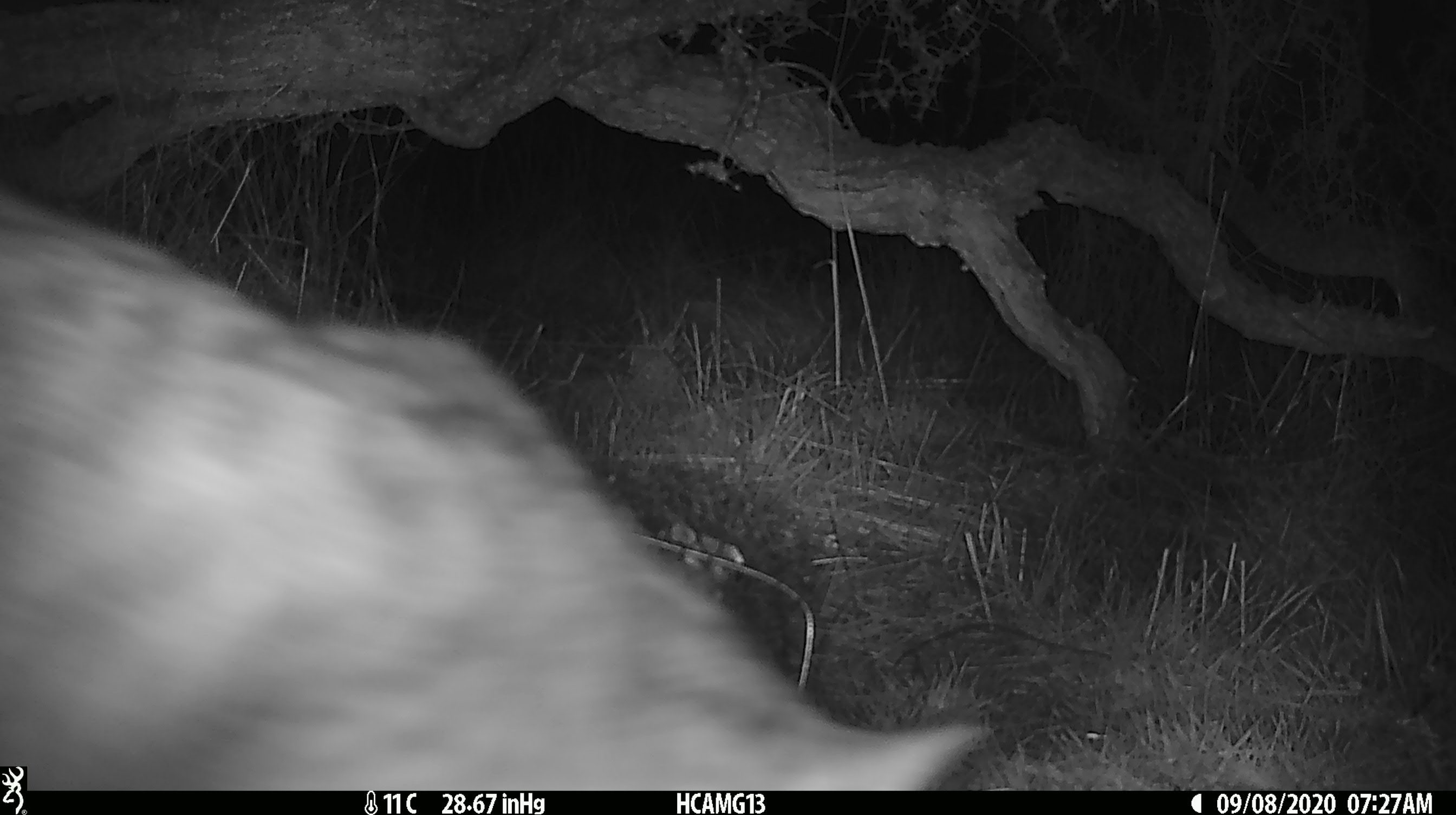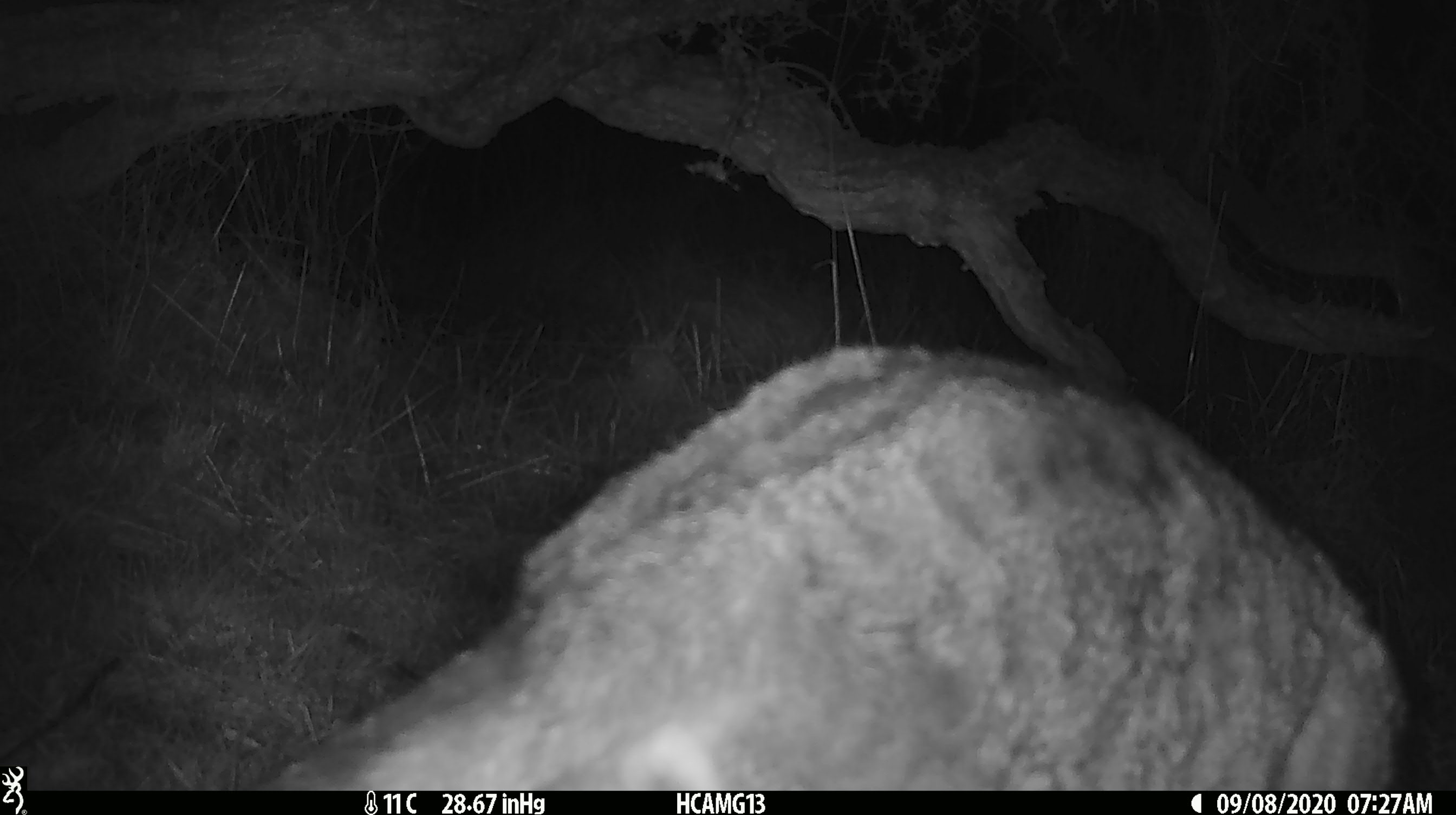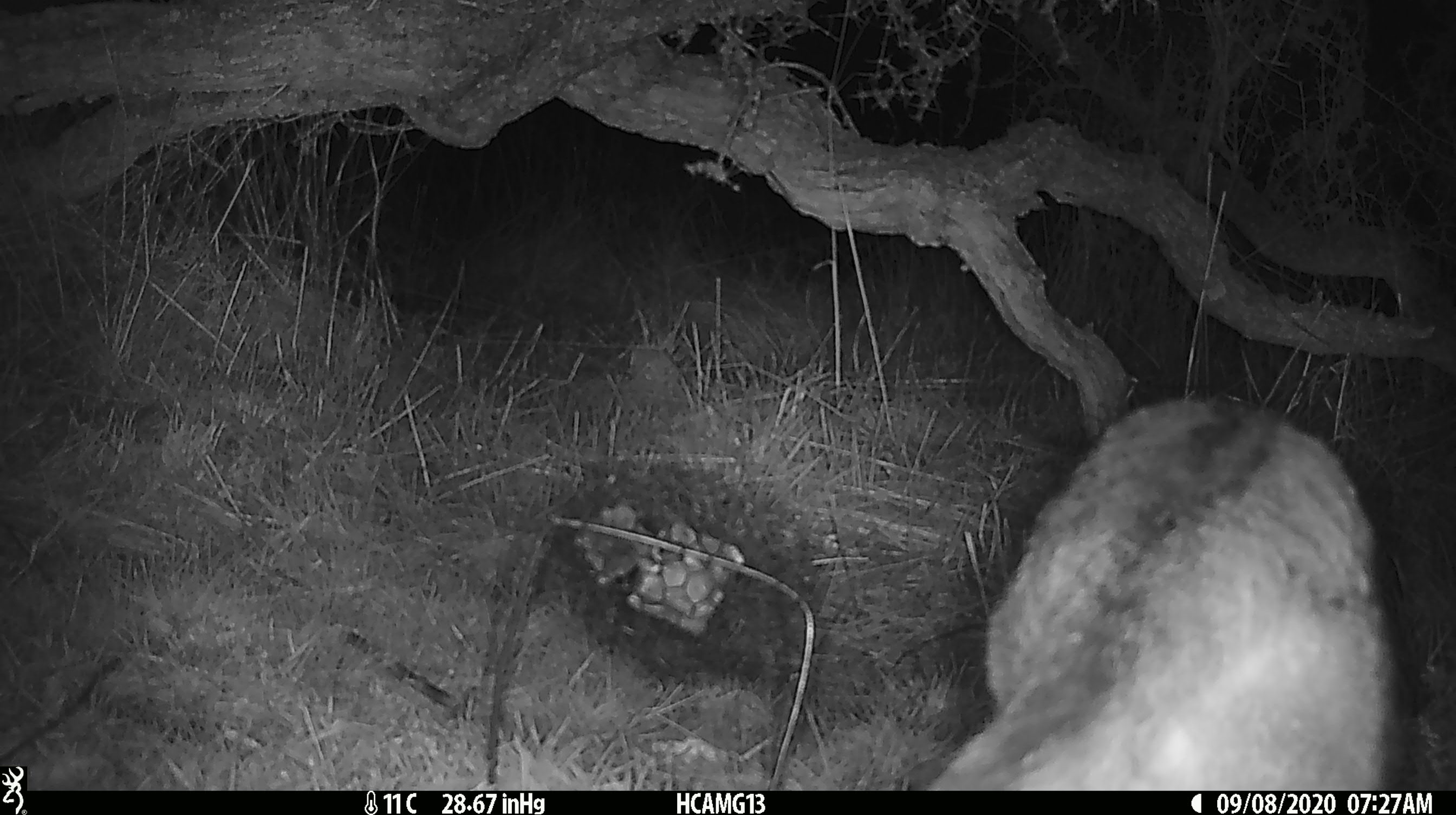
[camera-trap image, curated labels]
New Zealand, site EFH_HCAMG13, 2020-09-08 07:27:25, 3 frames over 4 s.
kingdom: Animalia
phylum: Chordata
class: Mammalia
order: Carnivora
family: Felidae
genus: Felis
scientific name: Felis catus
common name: domestic cat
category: cat